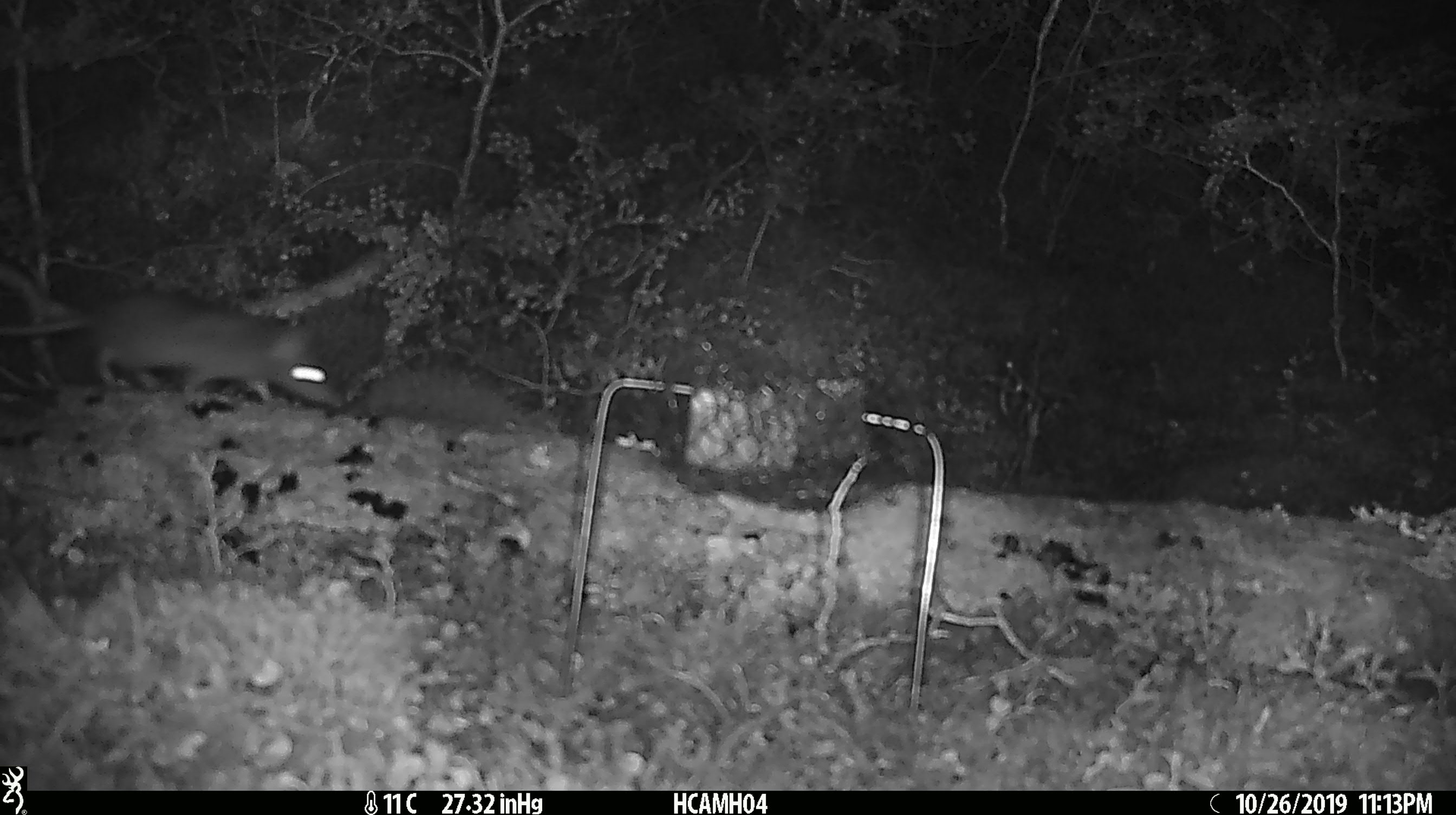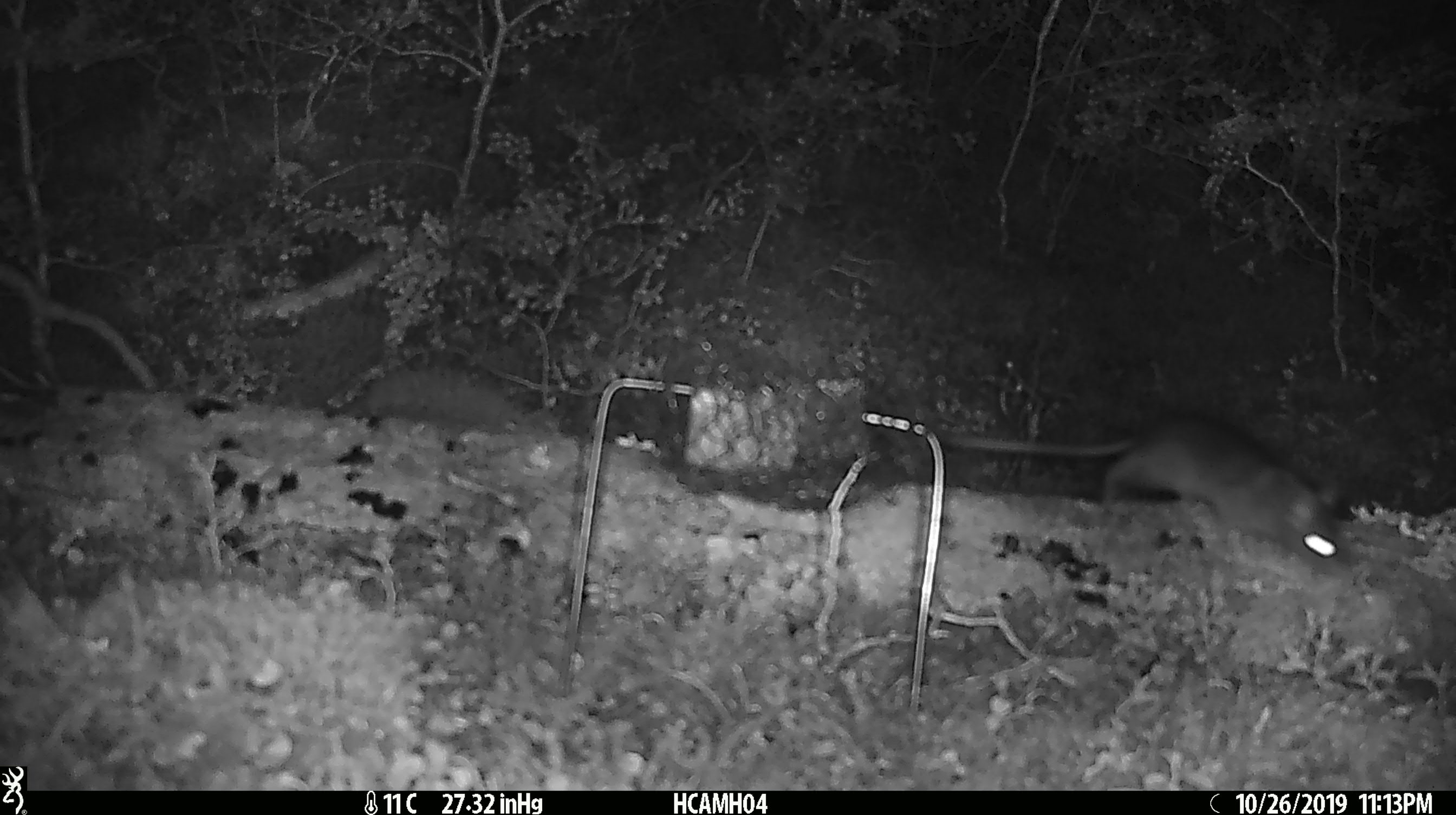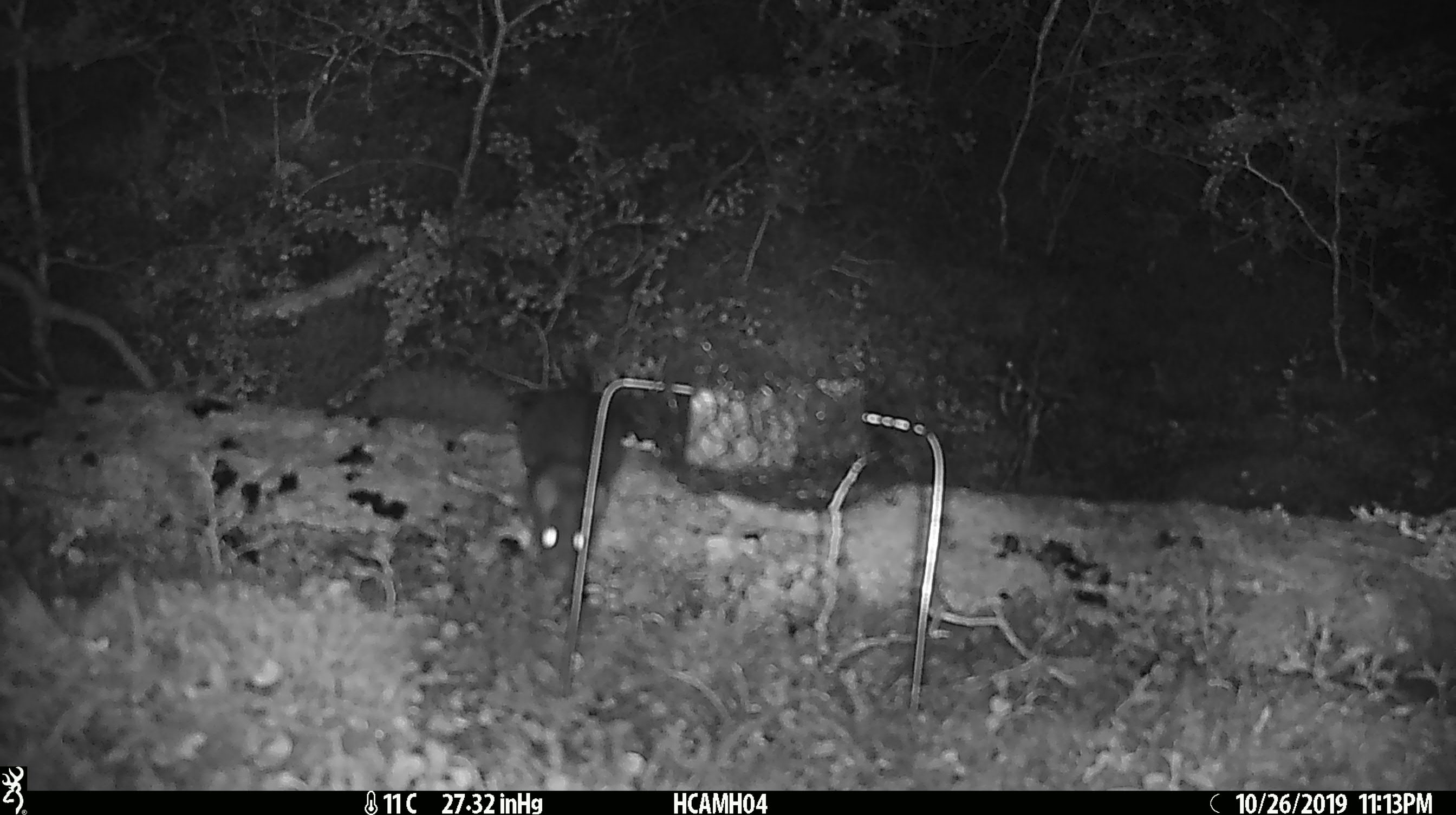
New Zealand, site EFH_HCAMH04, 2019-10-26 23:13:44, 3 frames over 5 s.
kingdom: Animalia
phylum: Chordata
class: Mammalia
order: Rodentia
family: Muridae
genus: Rattus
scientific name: Rattus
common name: rat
Rat (Rattus).